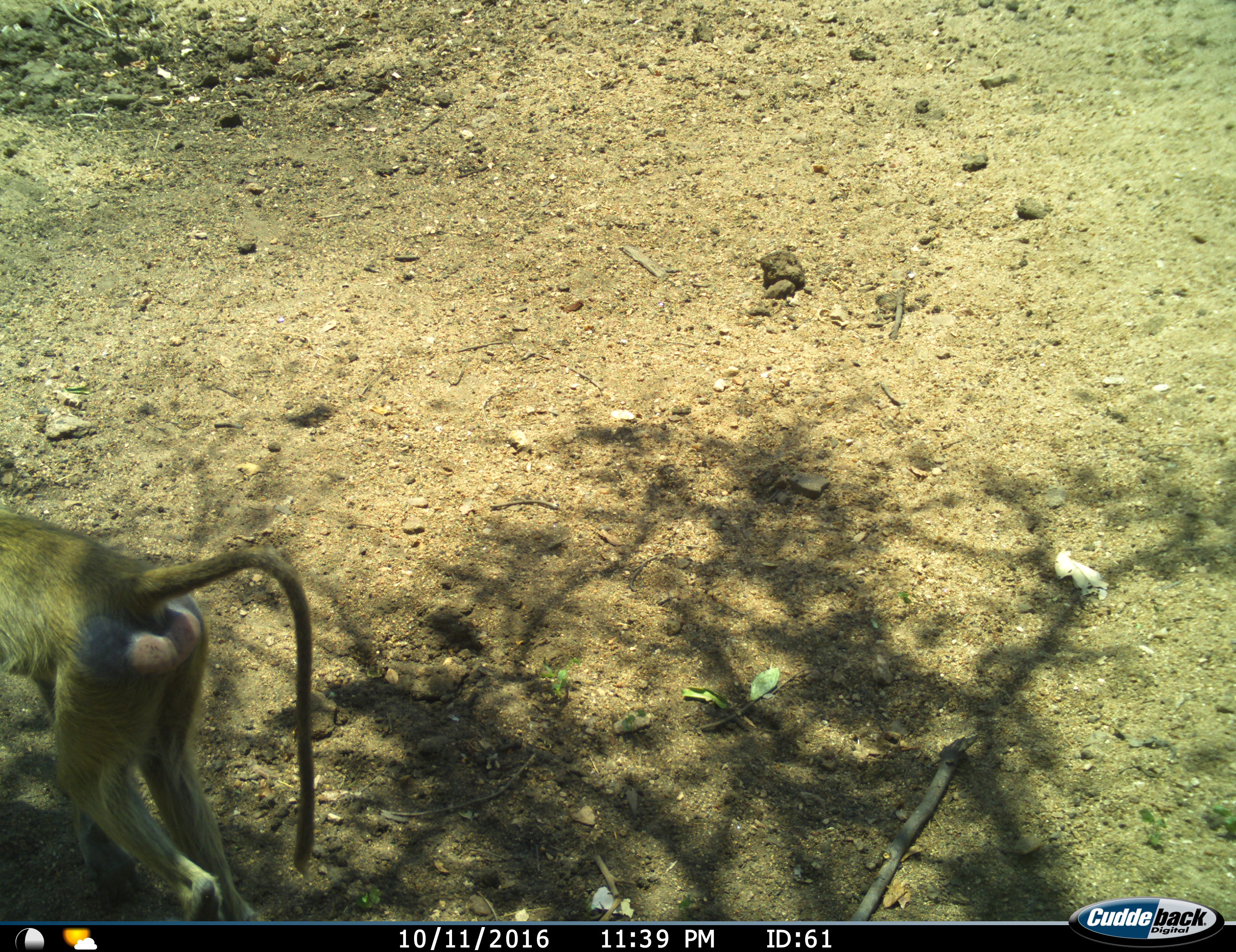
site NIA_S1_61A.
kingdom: Animalia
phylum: Chordata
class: Mammalia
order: Primates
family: Cercopithecidae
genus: Papio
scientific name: Papio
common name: baboon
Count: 1.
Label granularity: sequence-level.